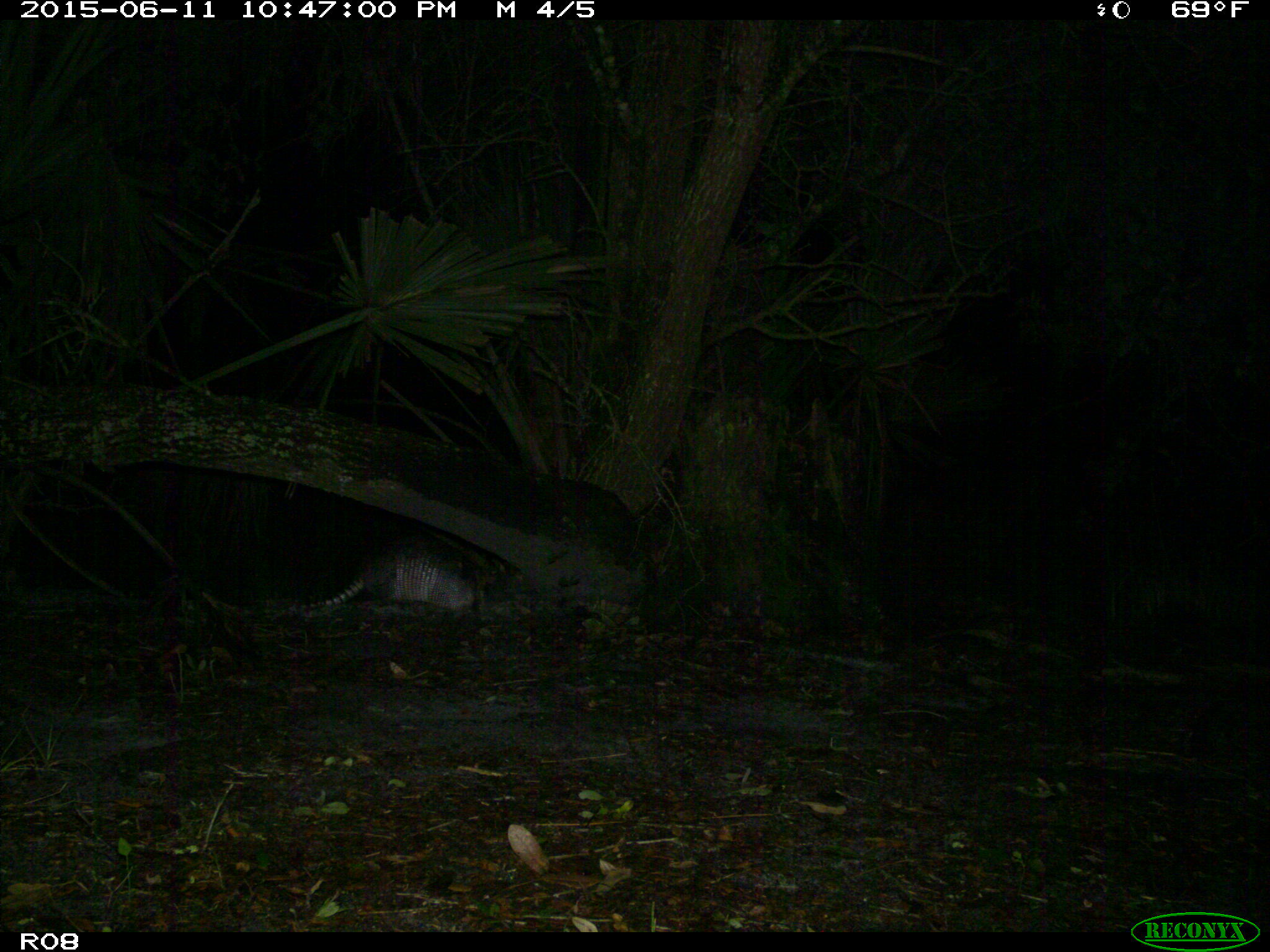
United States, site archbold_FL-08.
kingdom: Animalia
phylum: Chordata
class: Mammalia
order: Cingulata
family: Dasypodidae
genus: Dasypus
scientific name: Dasypus novemcinctus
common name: nine-banded armadillo